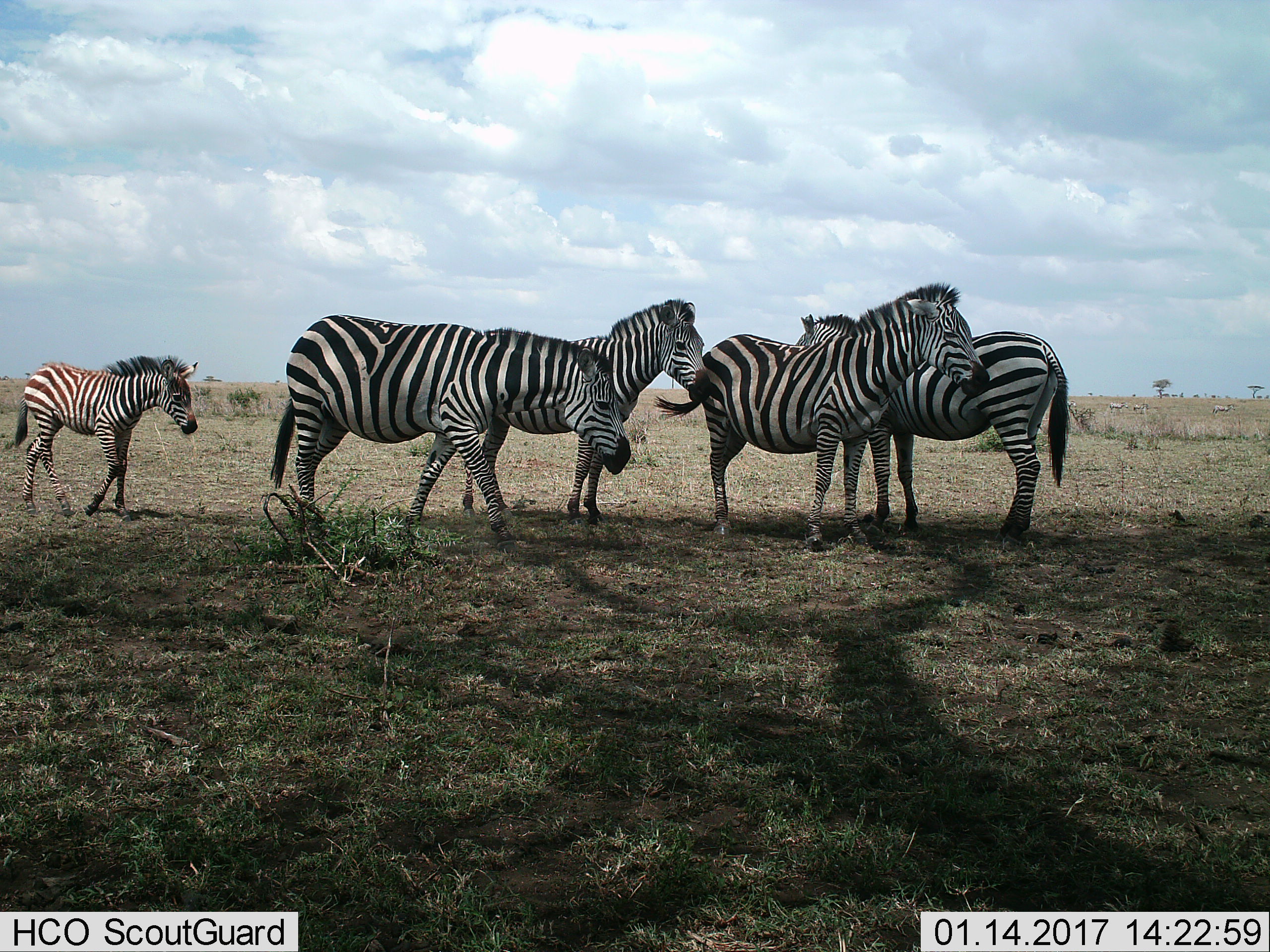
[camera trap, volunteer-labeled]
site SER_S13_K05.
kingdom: Animalia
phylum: Chordata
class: Mammalia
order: Perissodactyla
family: Equidae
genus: Equus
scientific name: Equus quagga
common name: plains zebra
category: zebraplains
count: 8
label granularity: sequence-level